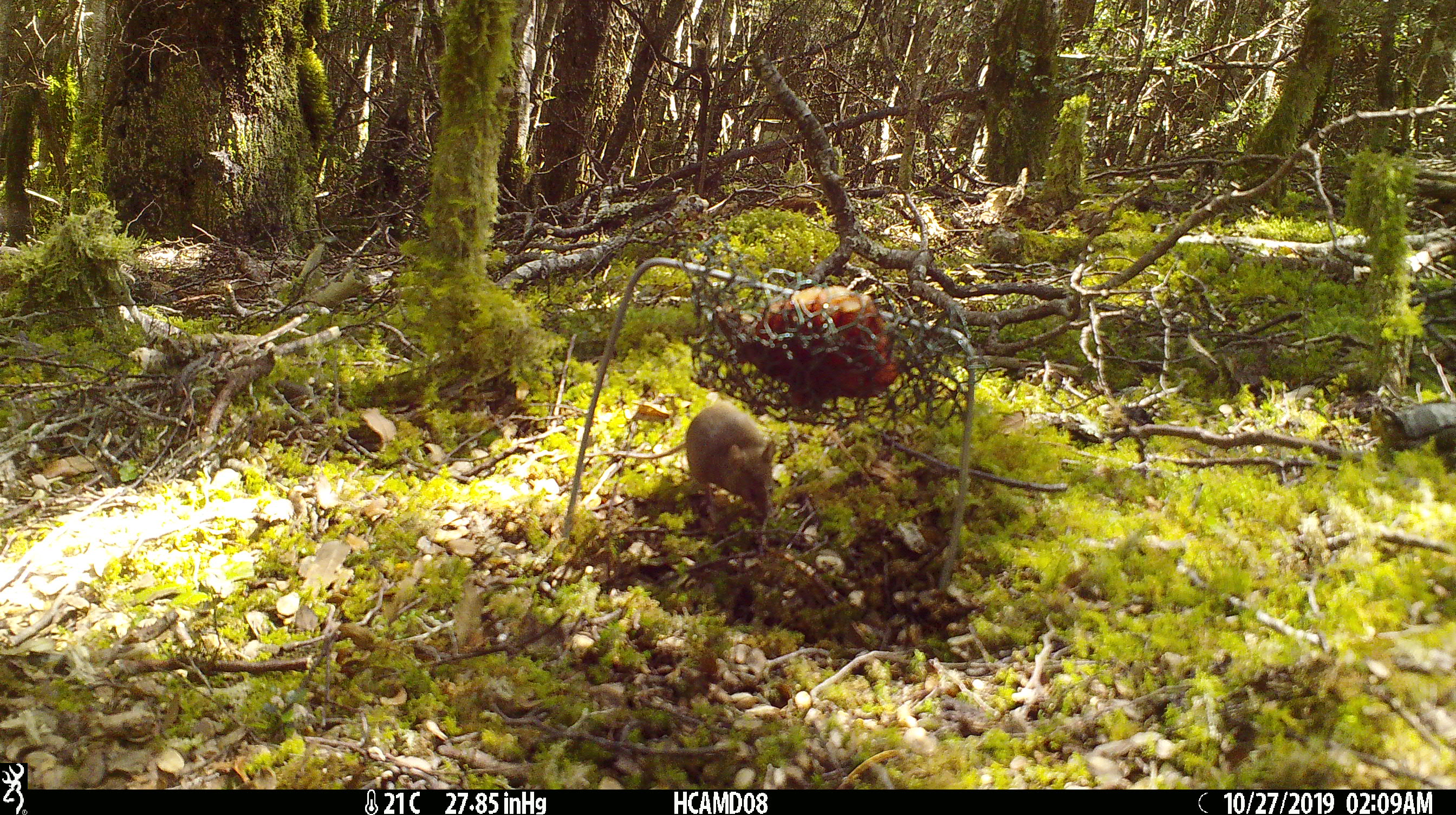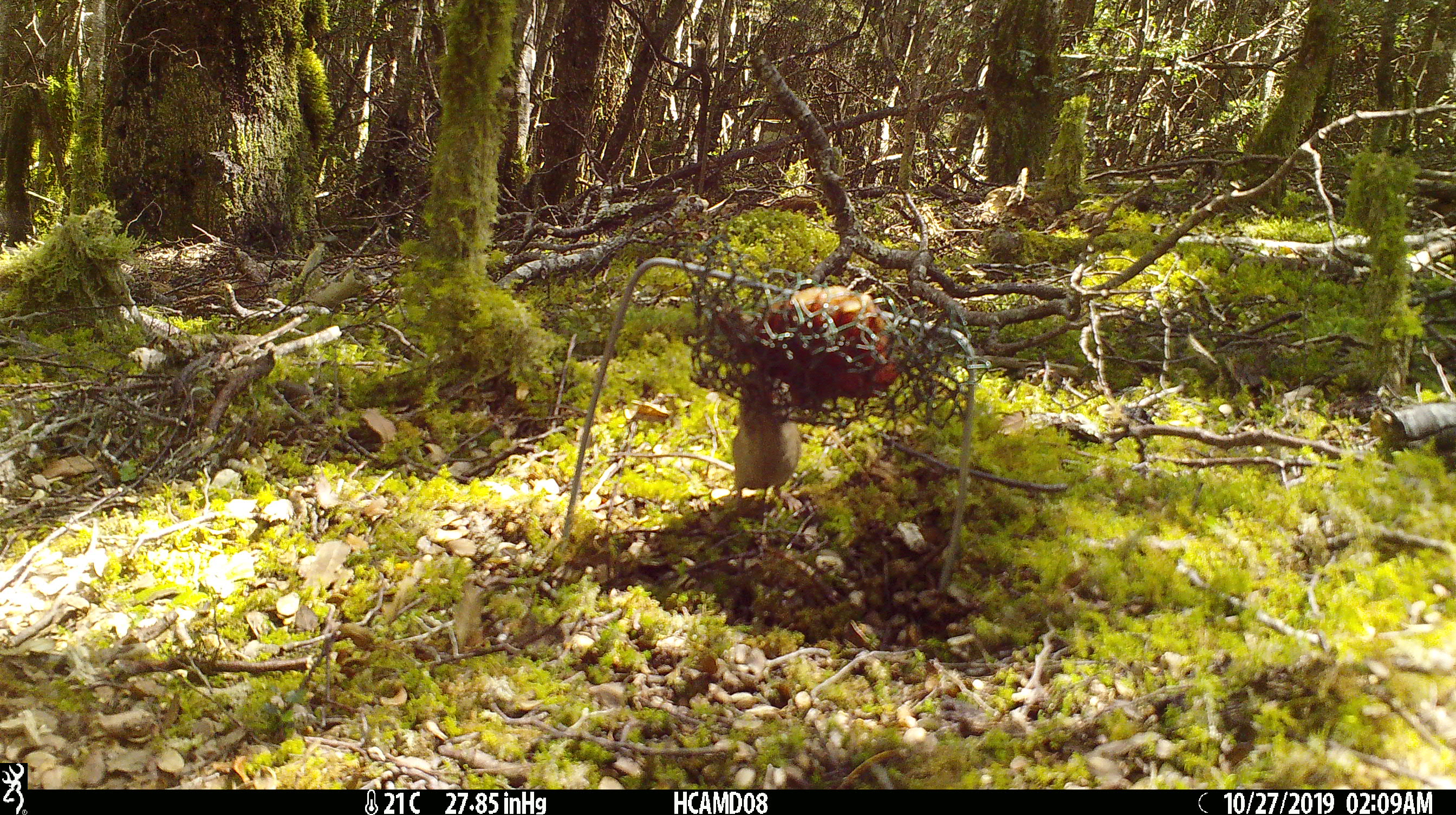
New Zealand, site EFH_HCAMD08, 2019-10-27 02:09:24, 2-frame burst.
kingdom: Animalia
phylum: Chordata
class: Mammalia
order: Rodentia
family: Muridae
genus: Mus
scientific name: Mus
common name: mouse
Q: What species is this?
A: Mouse (Mus).